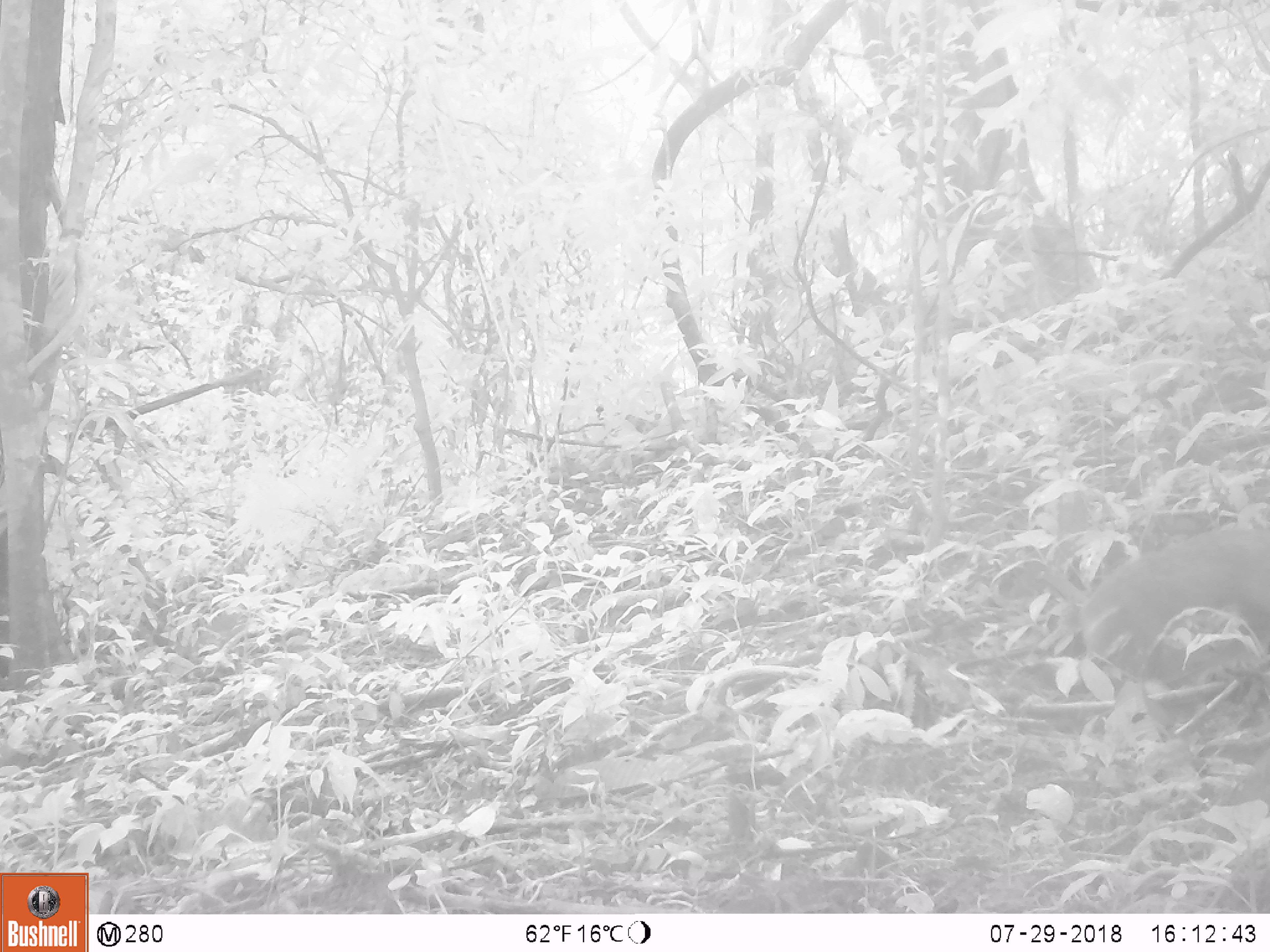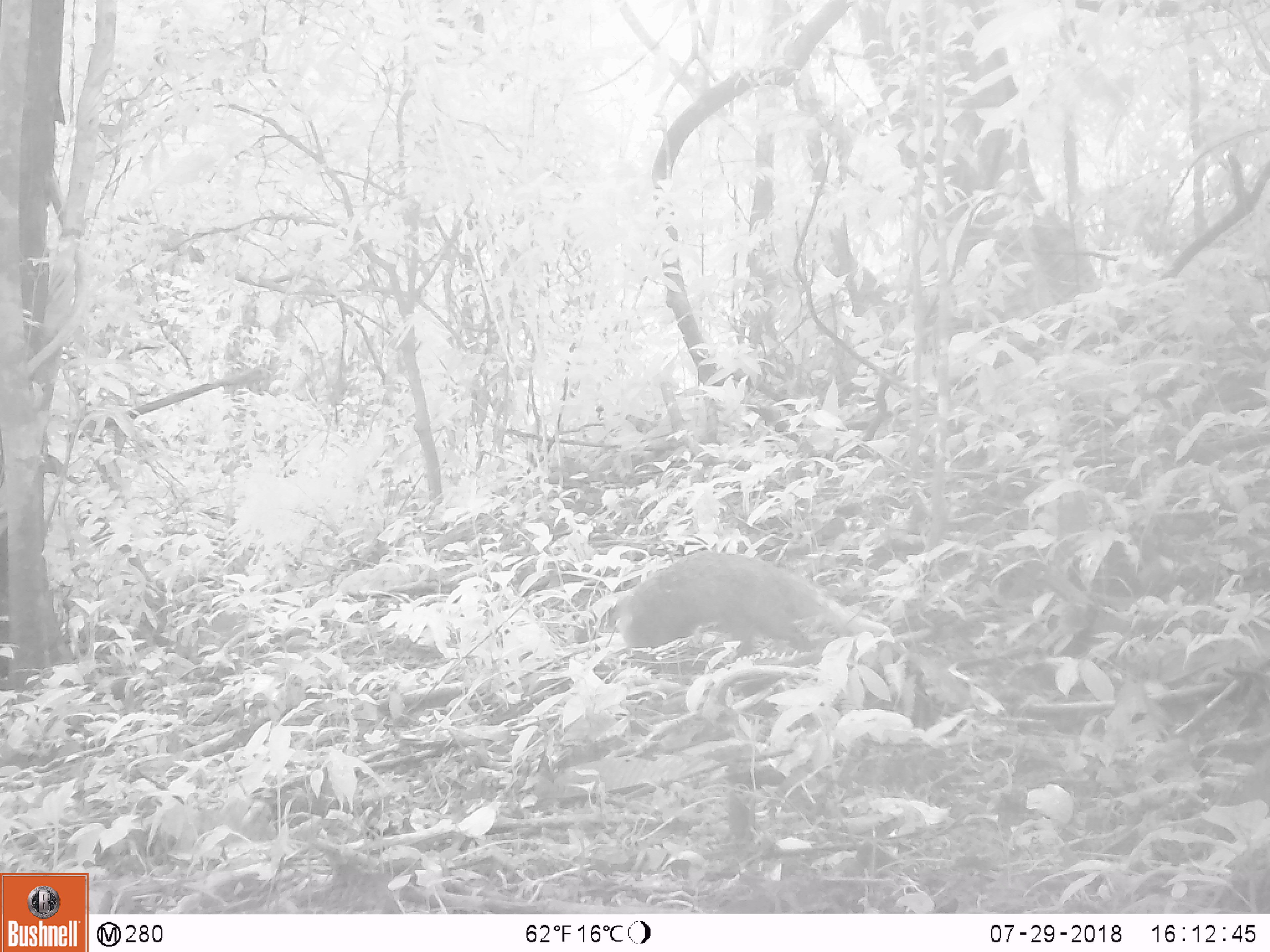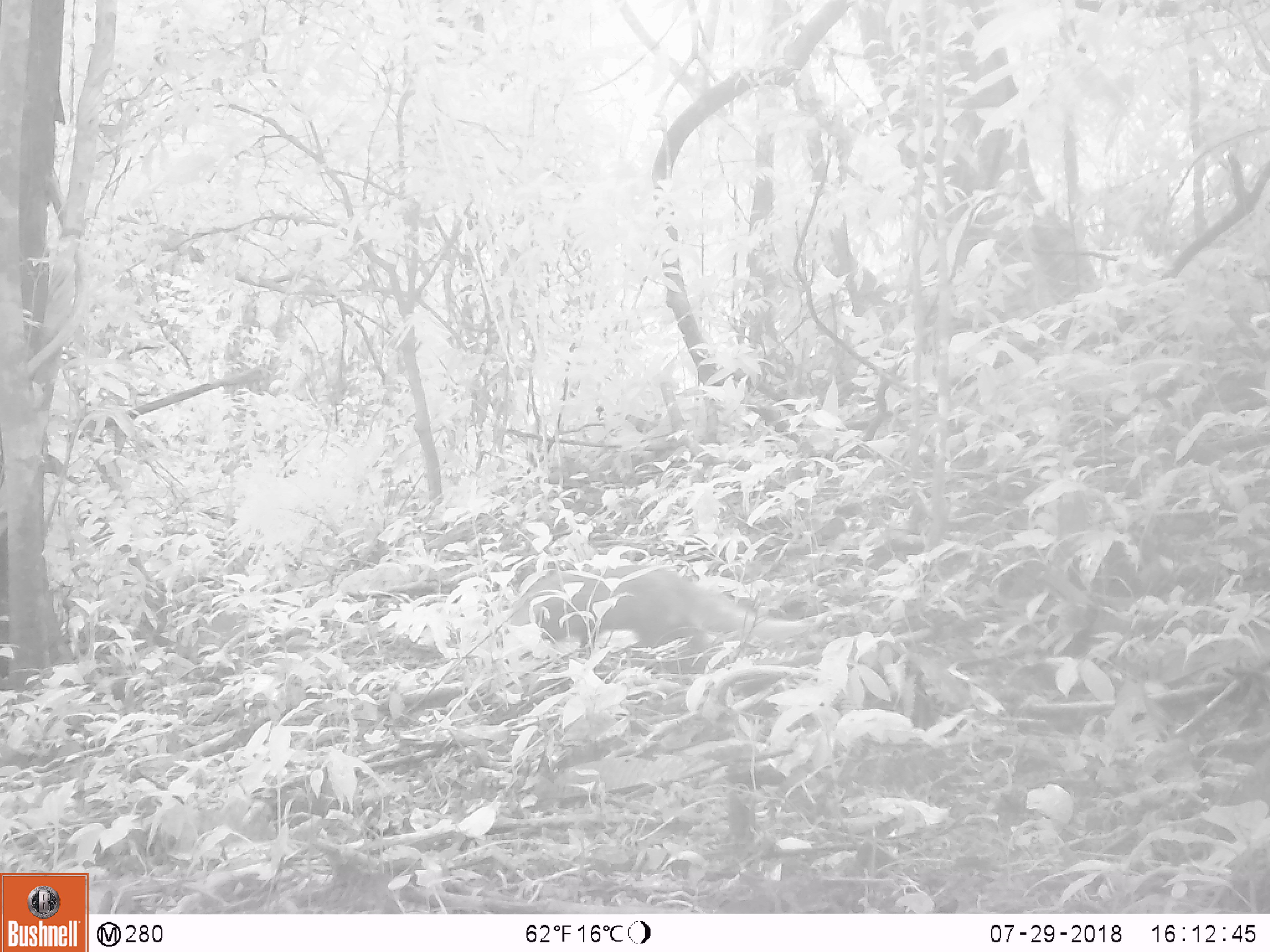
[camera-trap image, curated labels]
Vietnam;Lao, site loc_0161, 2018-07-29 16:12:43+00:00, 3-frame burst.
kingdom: Animalia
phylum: Chordata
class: Mammalia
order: Carnivora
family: Herpestidae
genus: Urva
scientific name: Urva urva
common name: crab-eating mongoose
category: crab eating mongoose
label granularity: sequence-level